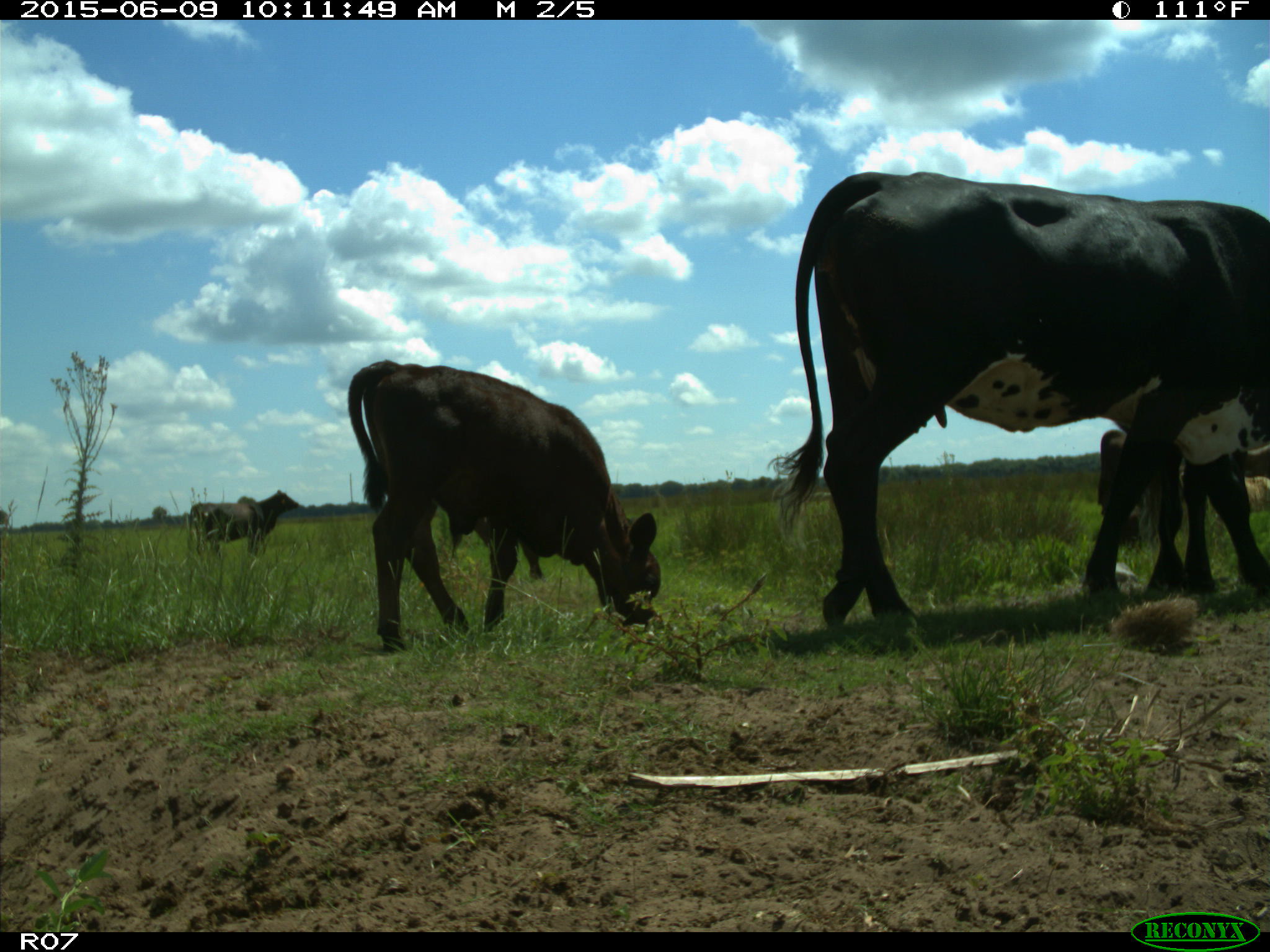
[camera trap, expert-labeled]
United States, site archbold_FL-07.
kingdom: Animalia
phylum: Chordata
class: Mammalia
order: Artiodactyla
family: Bovidae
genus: Bos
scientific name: Bos taurus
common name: domestic cow